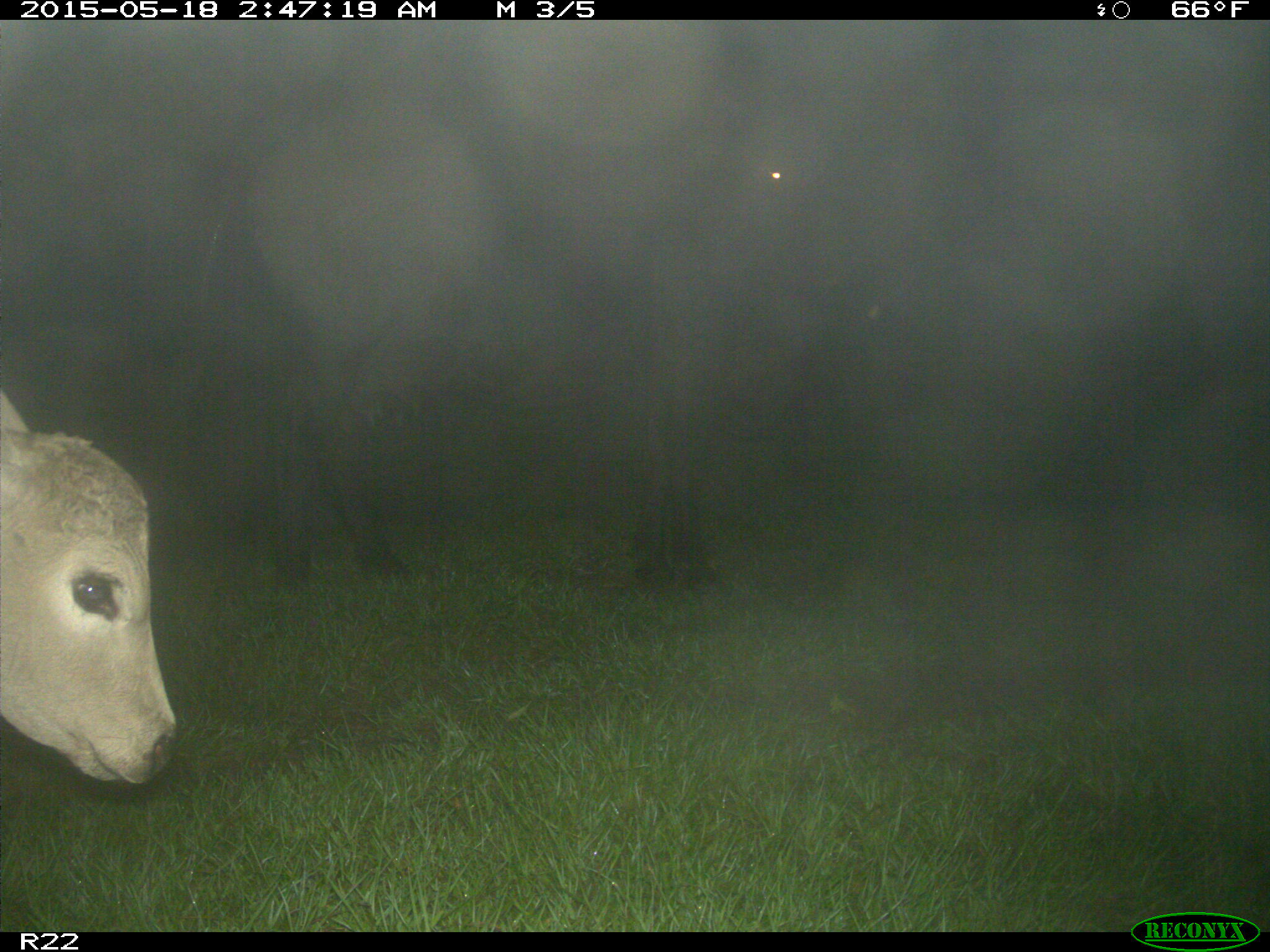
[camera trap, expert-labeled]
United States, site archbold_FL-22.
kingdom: Animalia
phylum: Chordata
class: Mammalia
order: Artiodactyla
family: Bovidae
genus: Bos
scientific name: Bos taurus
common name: domestic cow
Bos taurus (domestic cow).